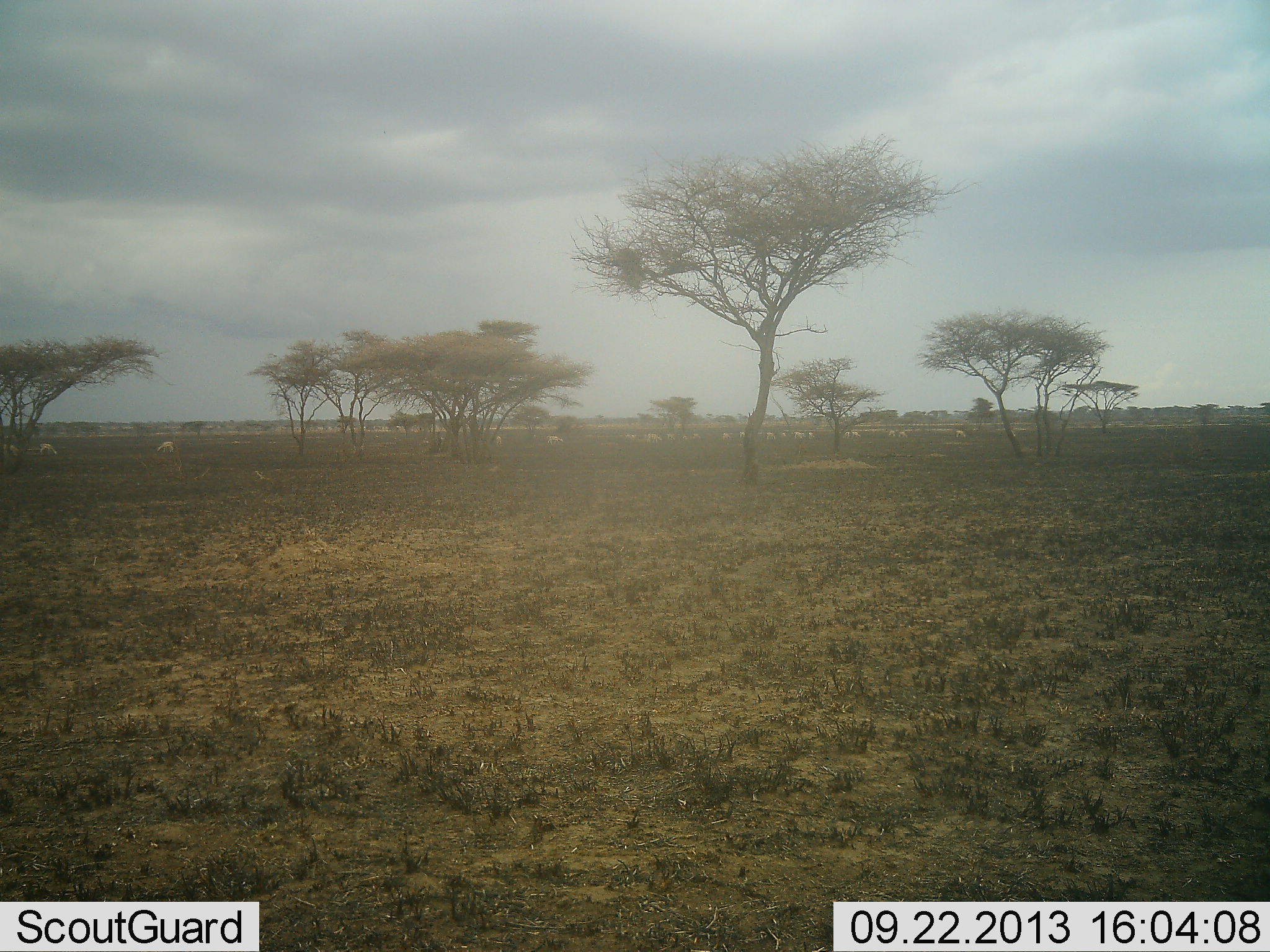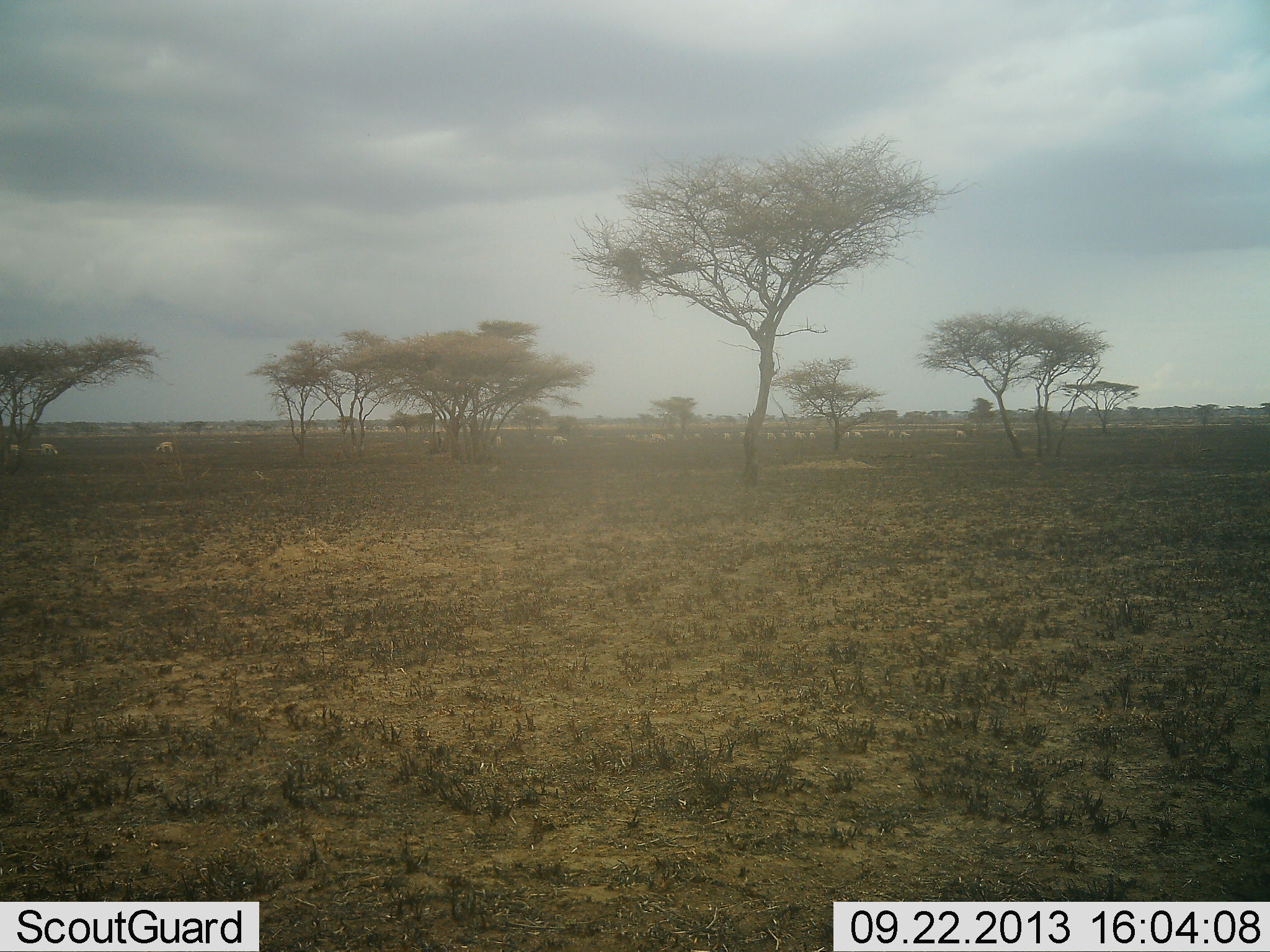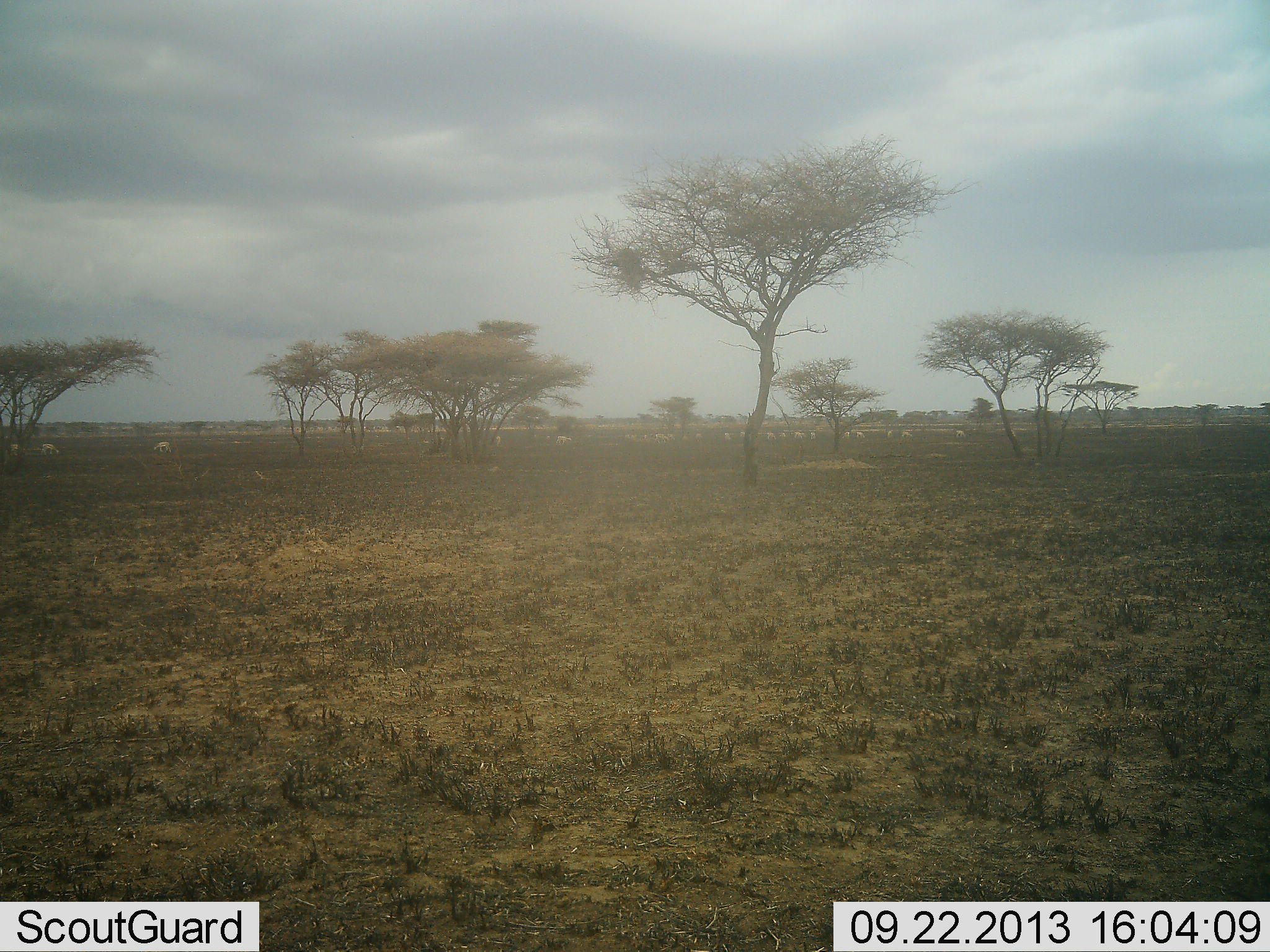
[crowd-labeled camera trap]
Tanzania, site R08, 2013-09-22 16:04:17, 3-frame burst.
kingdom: Animalia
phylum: Chordata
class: Mammalia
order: Artiodactyla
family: Bovidae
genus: Nanger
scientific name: Nanger granti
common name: grant's gazelle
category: gazellegrants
Gazellegrants (grant's gazelle) (Nanger granti), count 11-50. Behavior (volunteer vote fractions): standing 67%, resting 0%, moving 0%, interacting 0%. Young present (vote fraction): 0%. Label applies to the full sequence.